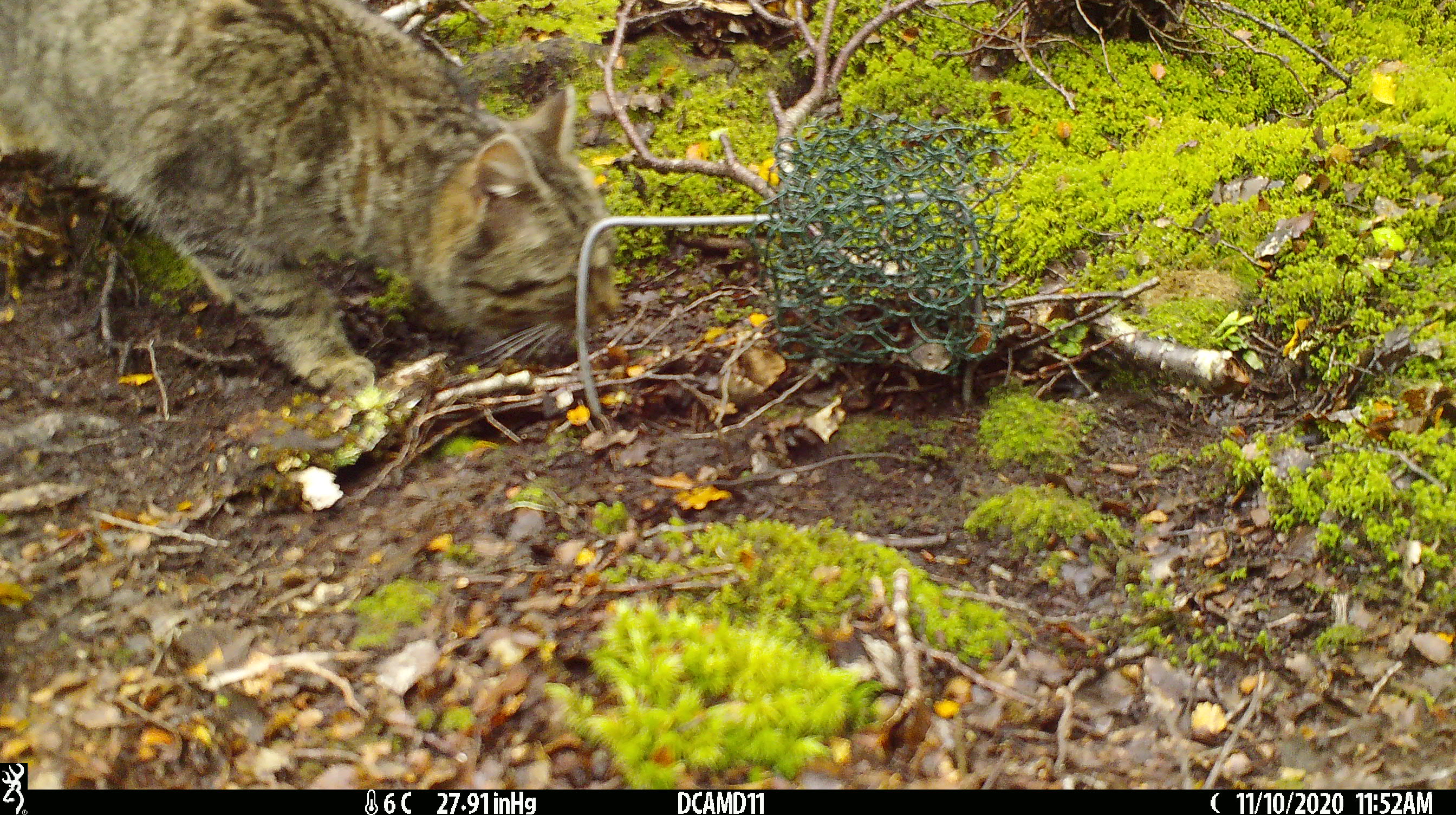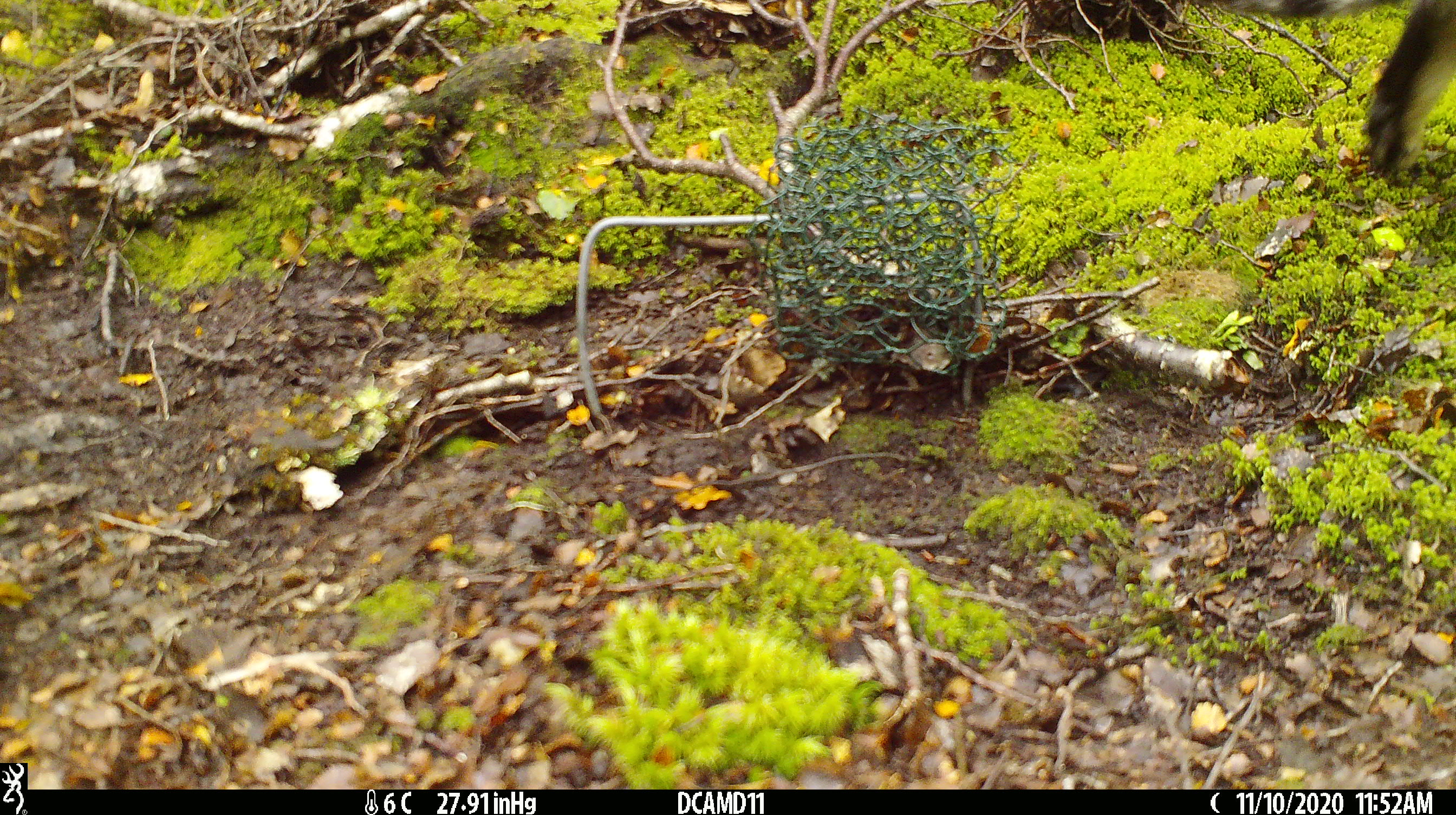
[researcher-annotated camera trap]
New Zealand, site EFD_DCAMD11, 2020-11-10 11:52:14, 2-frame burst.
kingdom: Animalia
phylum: Chordata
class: Mammalia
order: Carnivora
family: Felidae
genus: Felis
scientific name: Felis catus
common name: domestic cat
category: cat